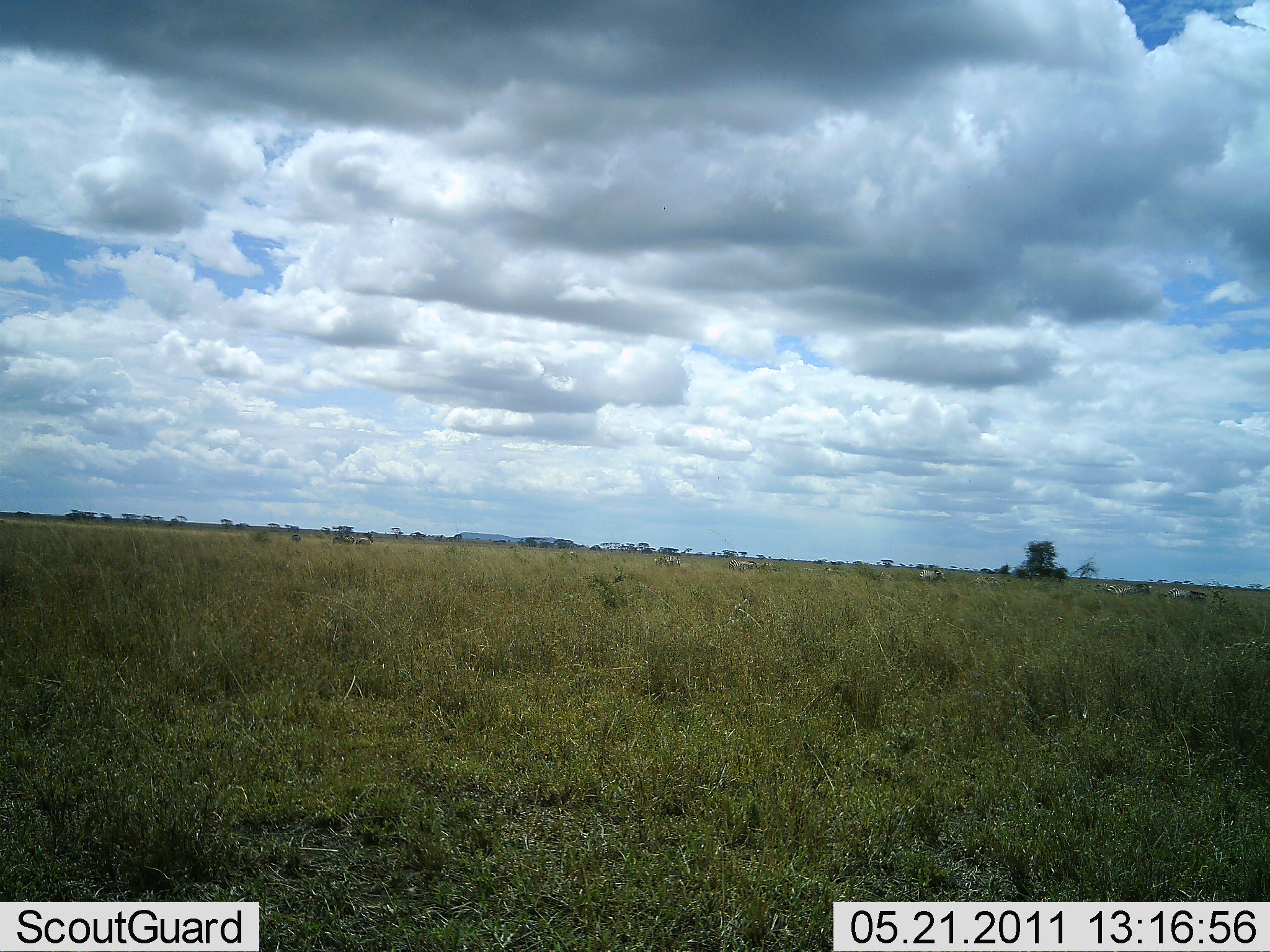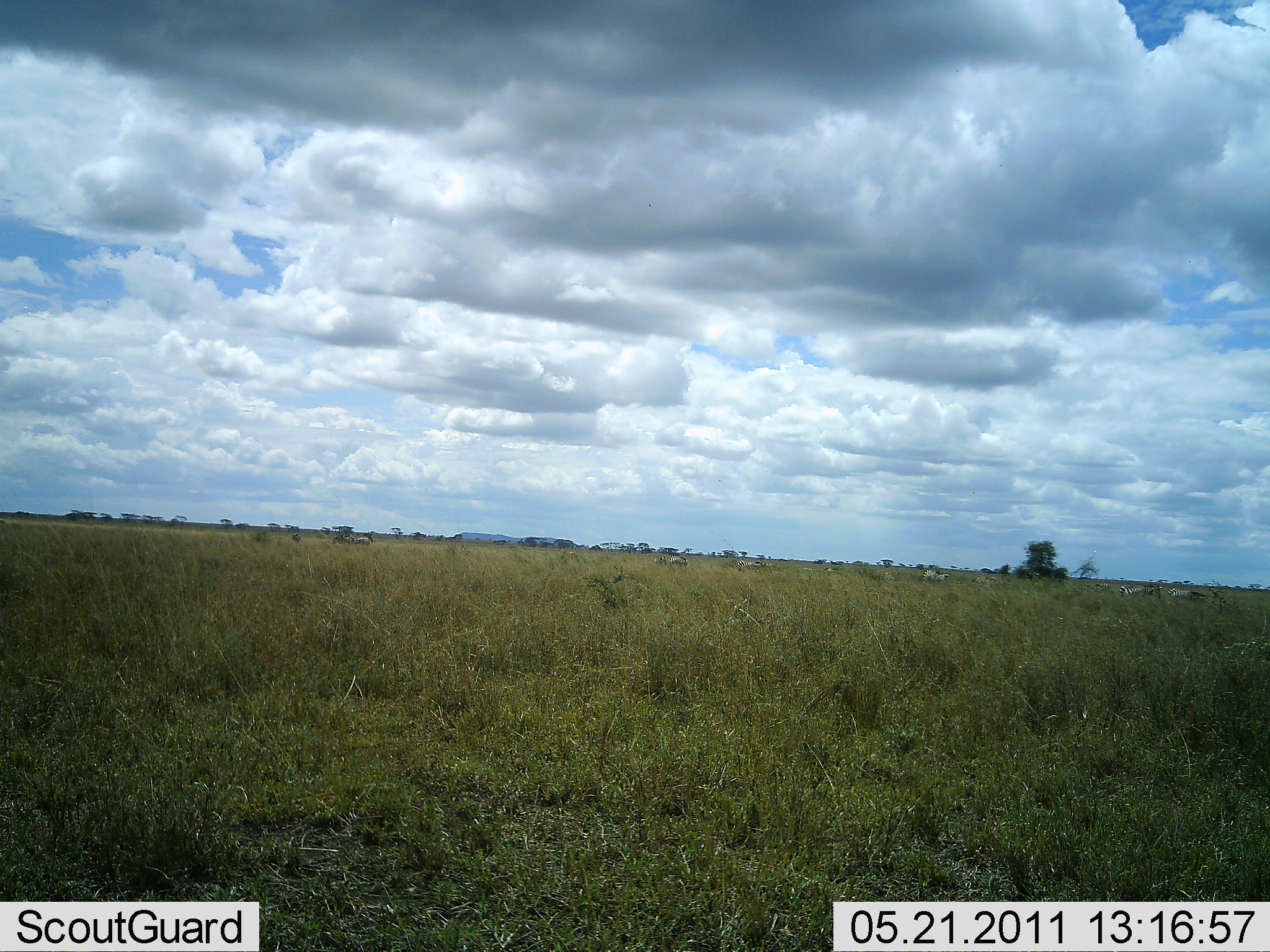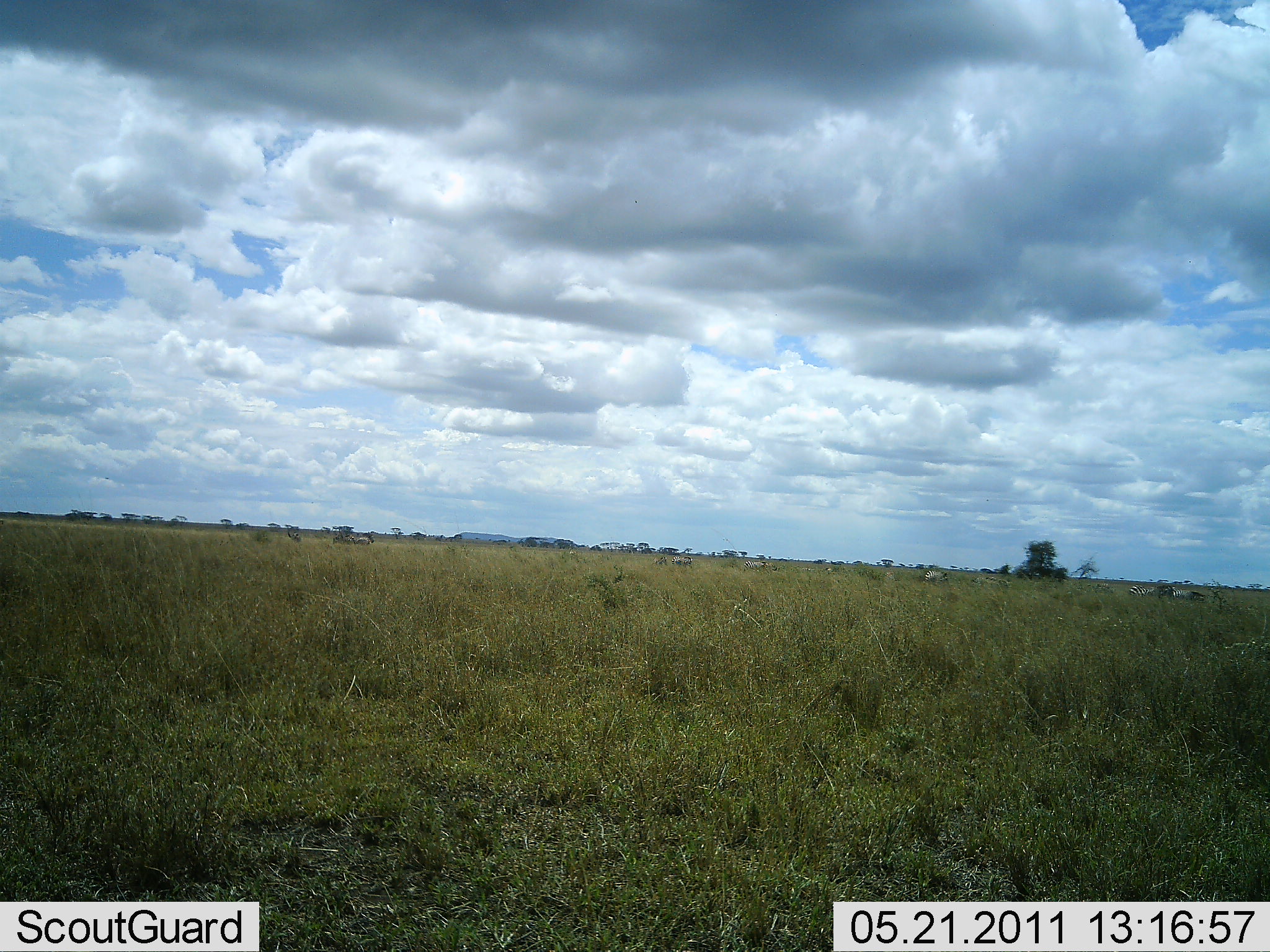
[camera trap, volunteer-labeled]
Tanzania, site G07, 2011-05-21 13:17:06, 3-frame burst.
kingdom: Animalia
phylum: Chordata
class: Mammalia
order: Perissodactyla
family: Equidae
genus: Equus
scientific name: Equus quagga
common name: plains zebra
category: zebra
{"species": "zebra (plains zebra) (Equus quagga)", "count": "7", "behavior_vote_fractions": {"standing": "33%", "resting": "0%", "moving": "83%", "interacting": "0%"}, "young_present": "0%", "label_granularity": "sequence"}